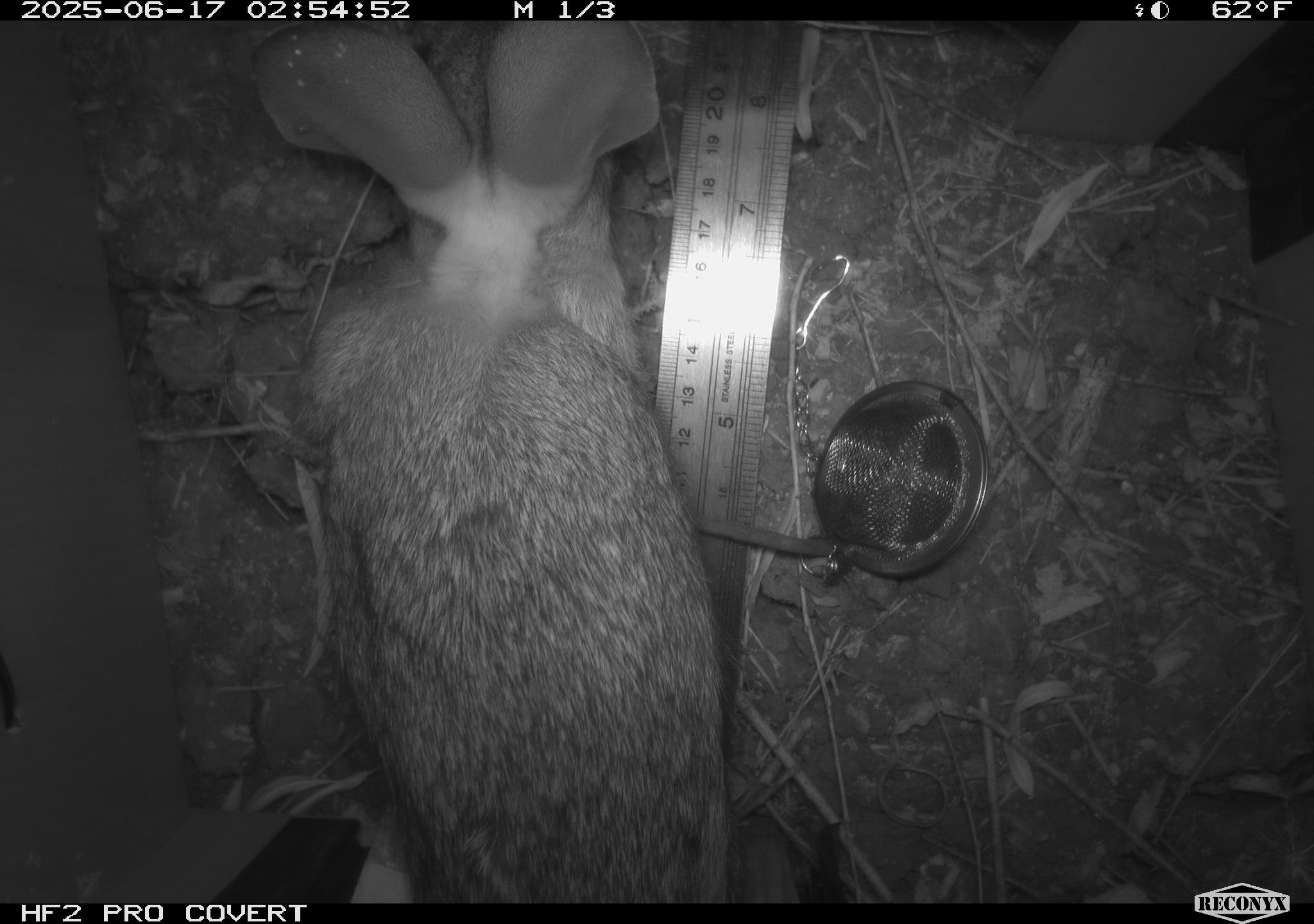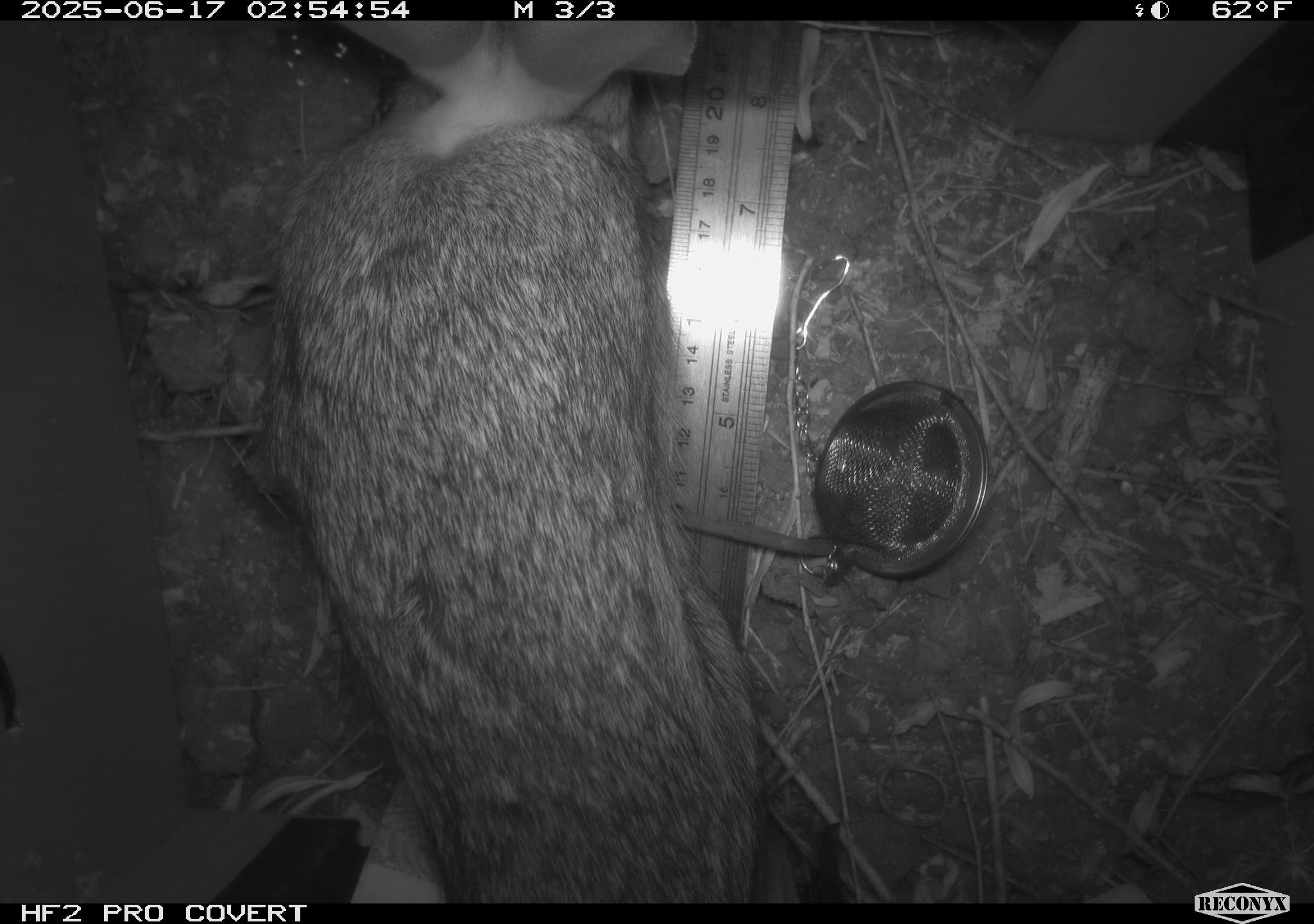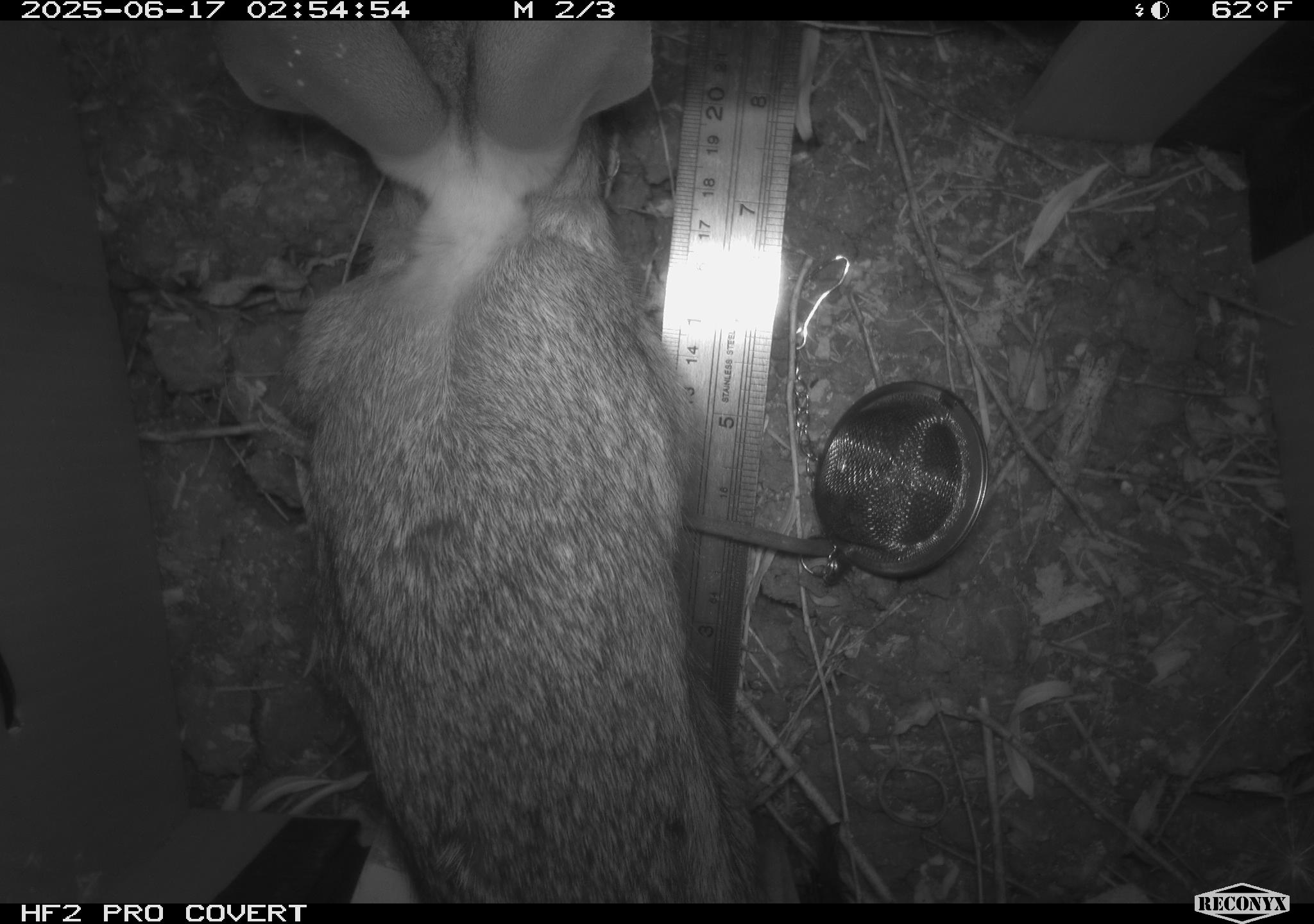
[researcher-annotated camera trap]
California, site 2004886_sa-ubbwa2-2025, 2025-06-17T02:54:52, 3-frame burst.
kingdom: Animalia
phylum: Chordata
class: Mammalia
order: Lagomorpha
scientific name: Lagomorpha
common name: hares, rabbits, and pikas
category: lagomorpha order